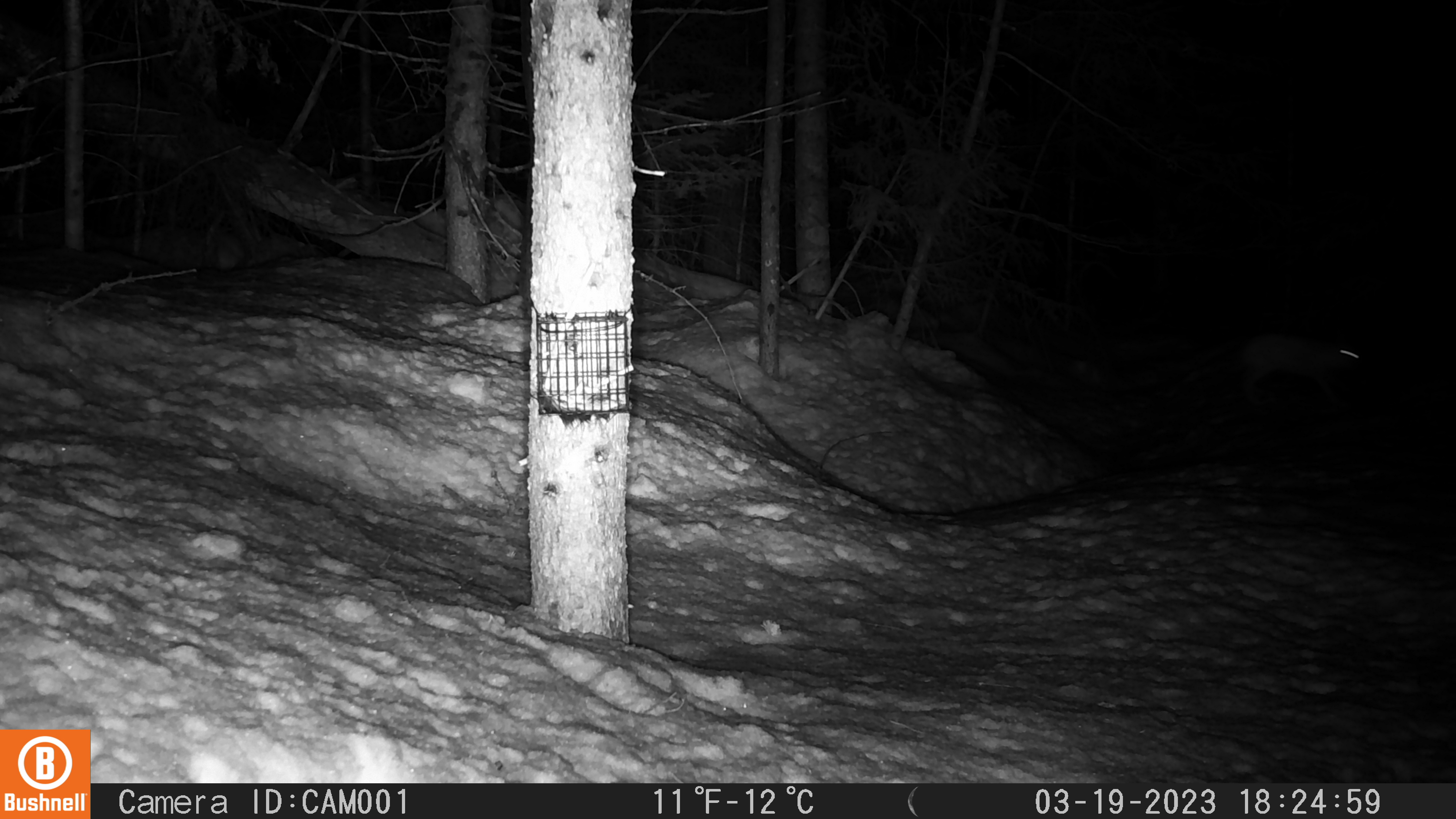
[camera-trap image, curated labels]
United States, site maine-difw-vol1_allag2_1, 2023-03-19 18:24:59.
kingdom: Animalia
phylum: Chordata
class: Mammalia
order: Lagomorpha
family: Leporidae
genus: Lepus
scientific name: Lepus americanus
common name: snowshoe hare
Snowshoe hare (Lepus americanus).